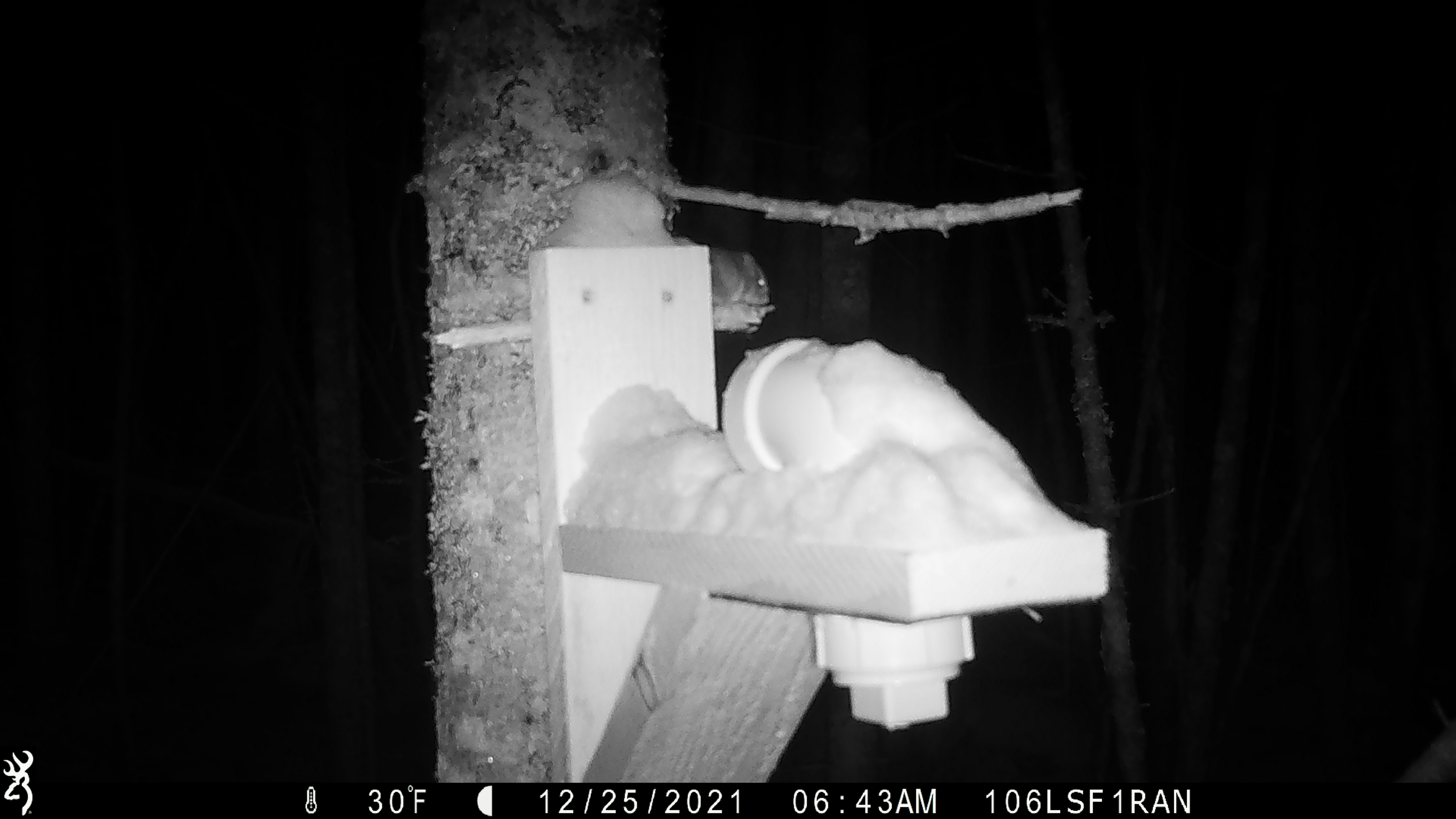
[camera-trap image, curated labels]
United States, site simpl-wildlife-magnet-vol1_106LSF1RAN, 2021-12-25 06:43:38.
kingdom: Animalia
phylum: Chordata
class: Mammalia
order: Rodentia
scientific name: Rodentia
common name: mouse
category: mouse sp.